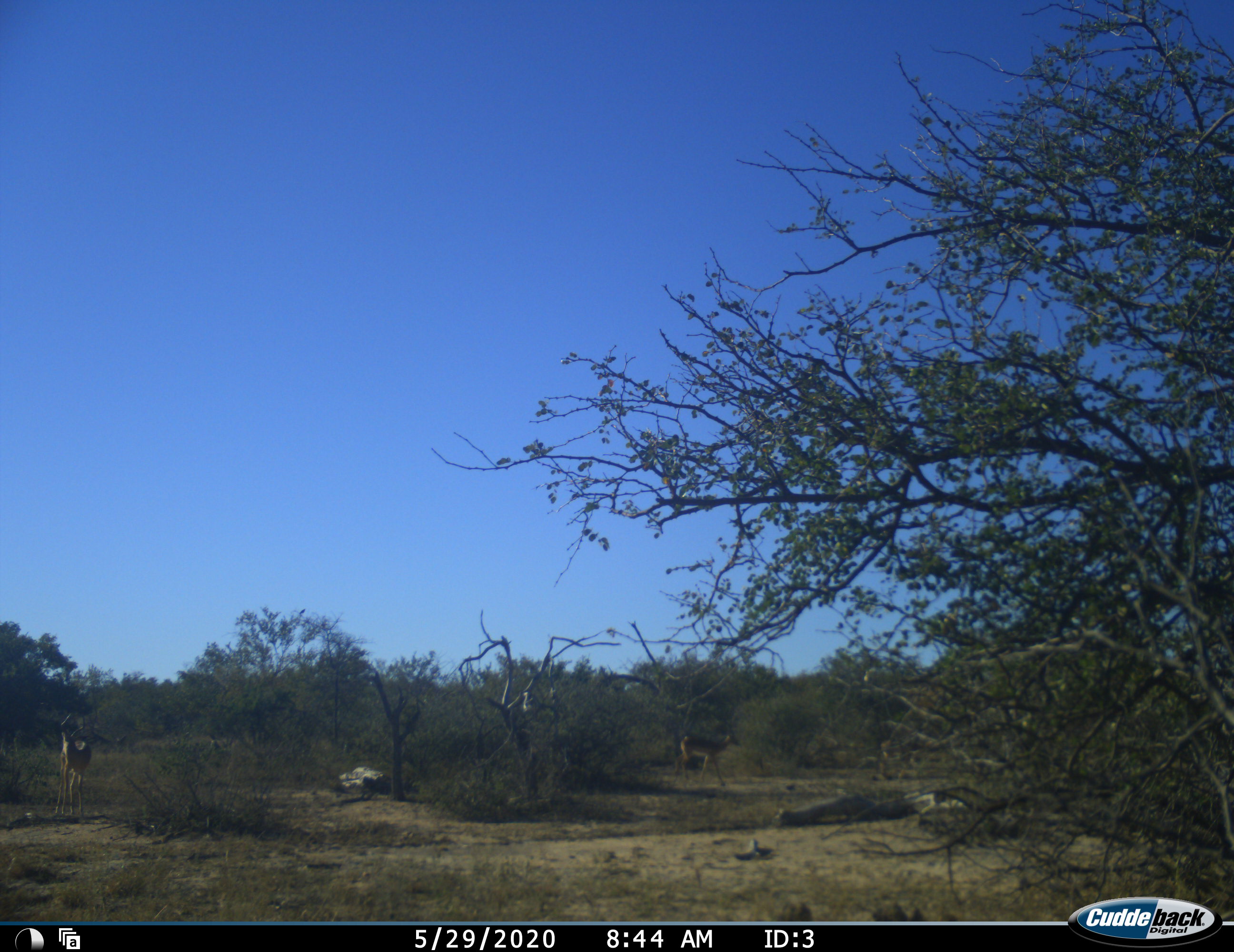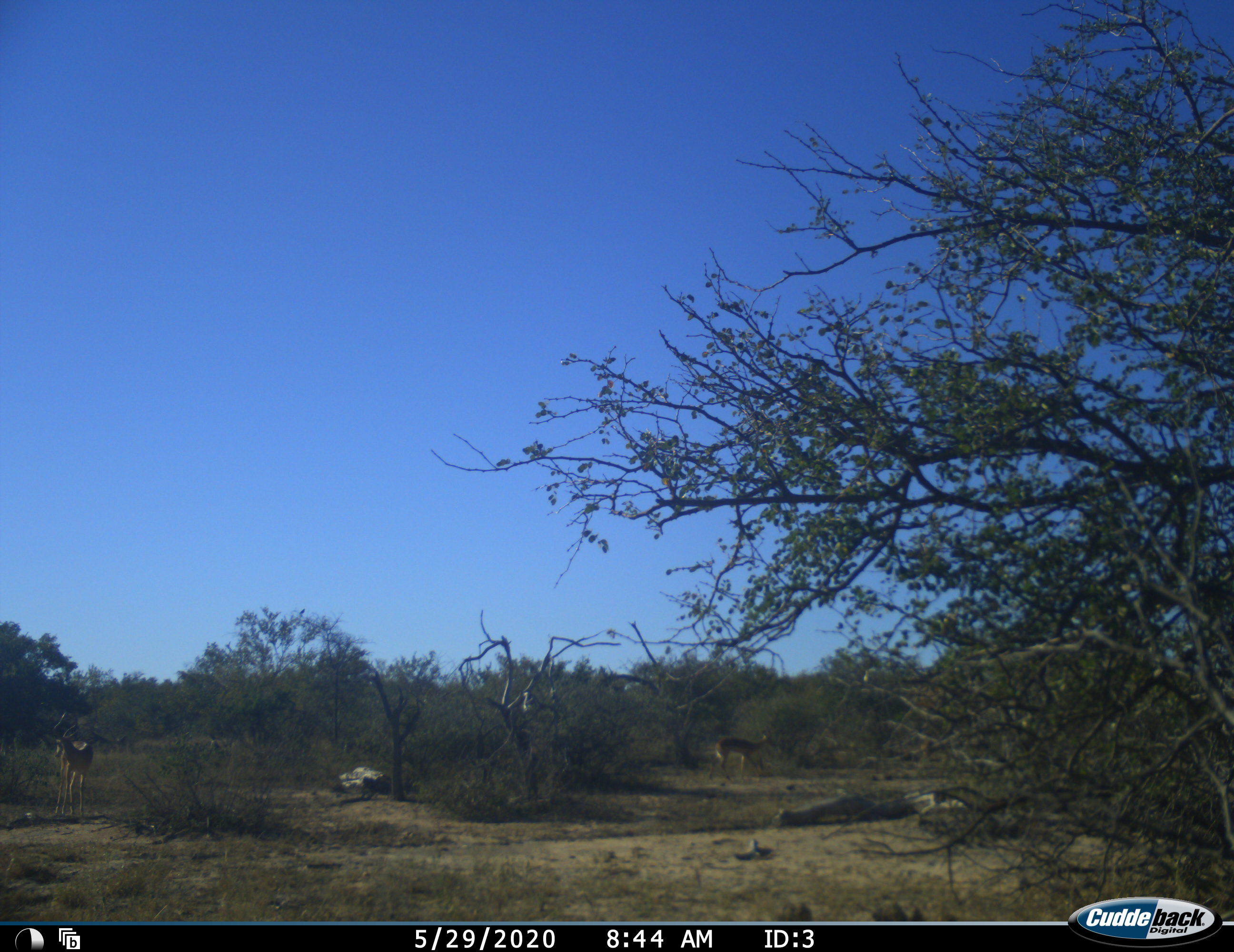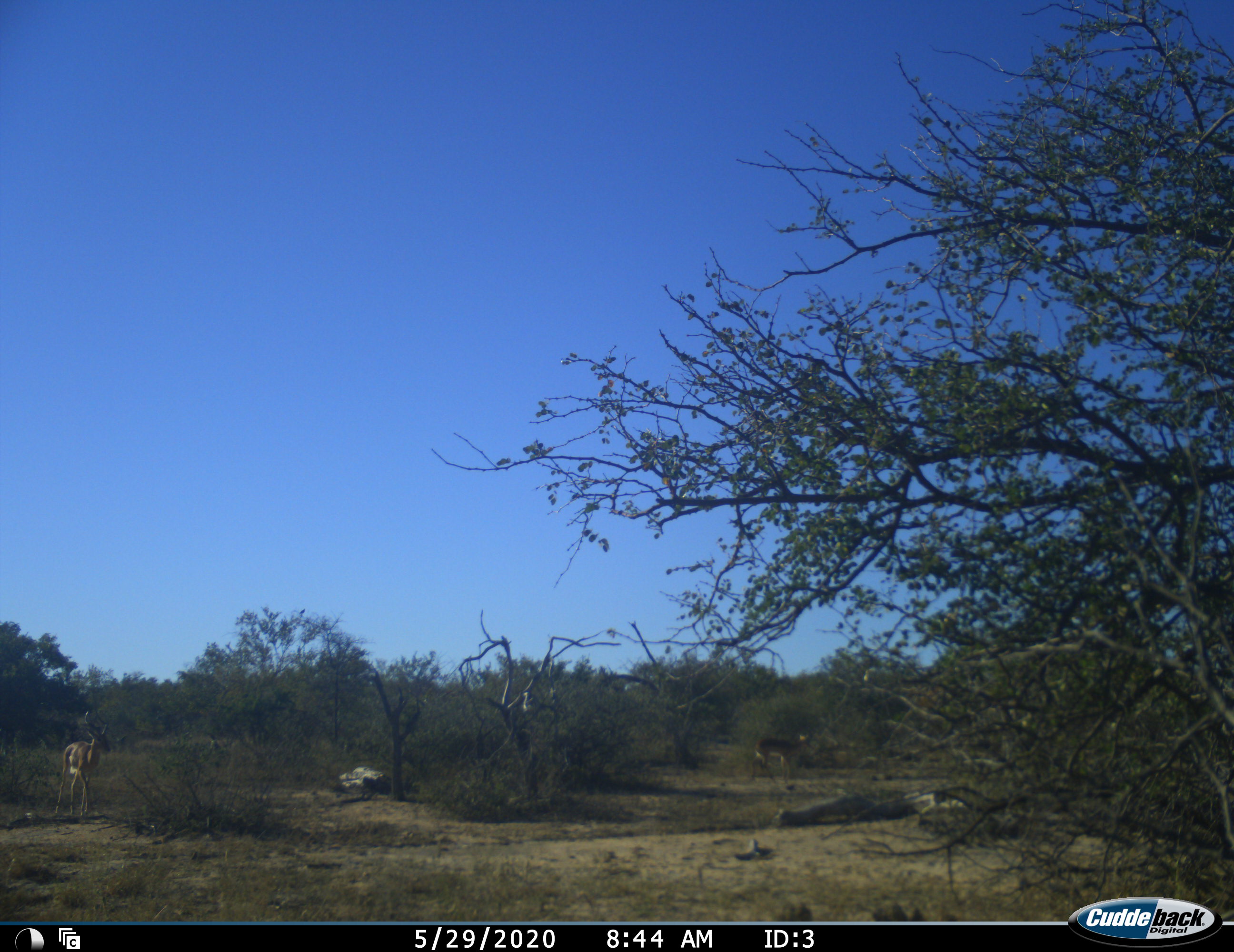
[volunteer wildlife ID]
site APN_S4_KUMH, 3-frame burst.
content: unidentified animal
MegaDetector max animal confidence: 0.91